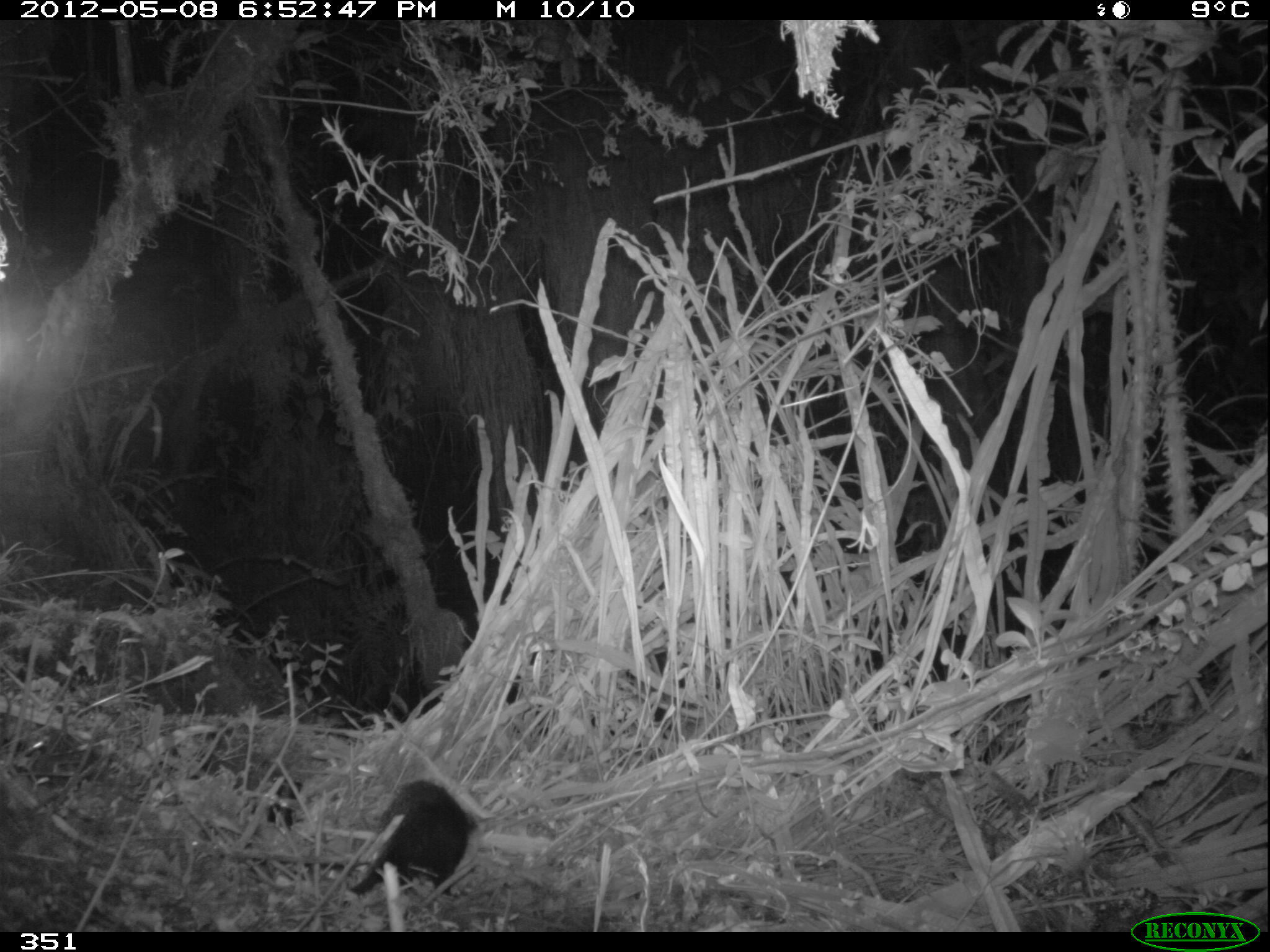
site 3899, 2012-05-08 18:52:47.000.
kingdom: Animalia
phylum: Chordata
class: Mammalia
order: Didelphimorphia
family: Didelphidae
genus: Didelphis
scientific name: Didelphis pernigra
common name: andean white-eared opossum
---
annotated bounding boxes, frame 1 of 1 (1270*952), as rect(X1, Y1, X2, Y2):
didelphis pernigra: rect(348, 780, 475, 896)